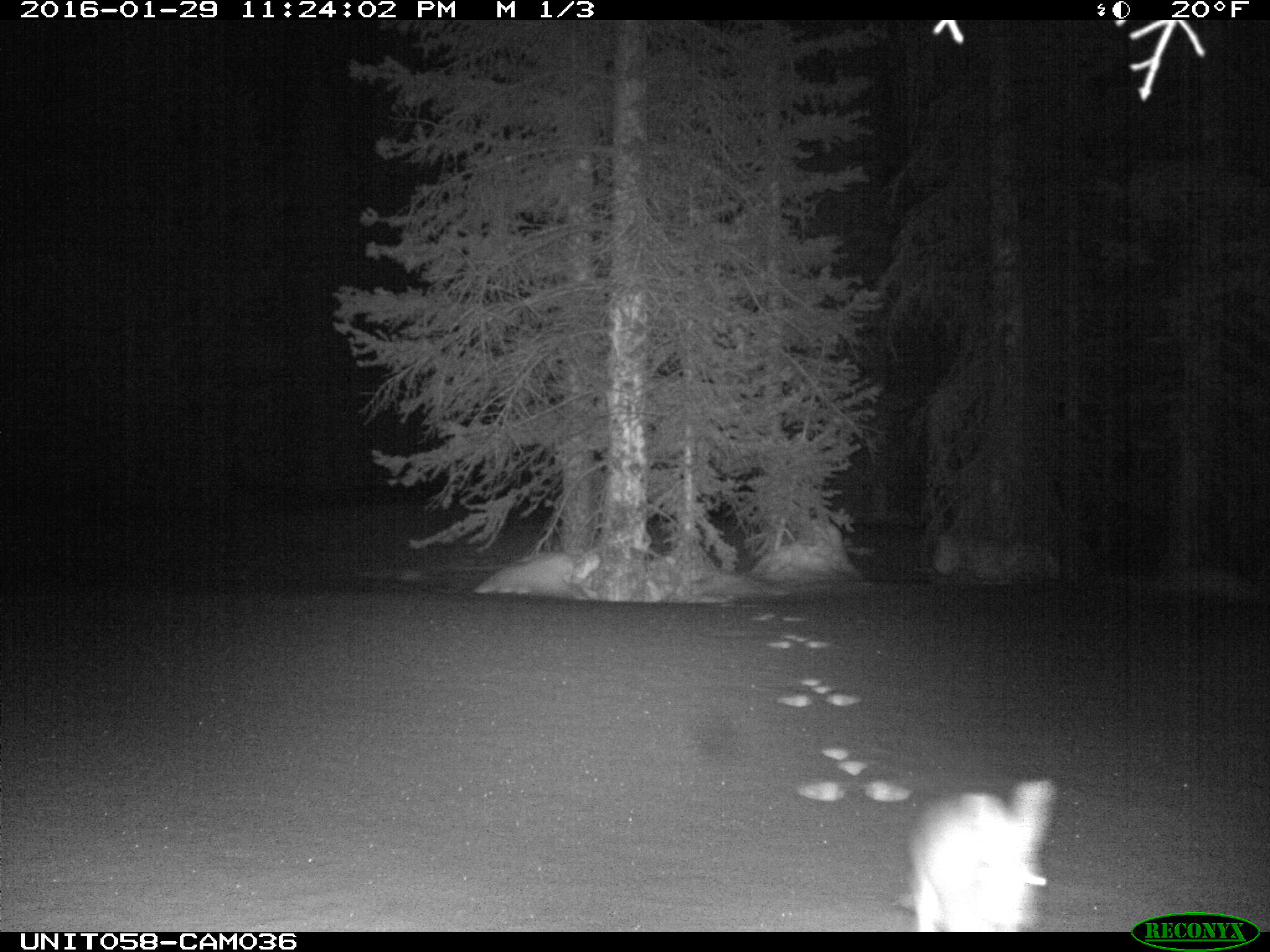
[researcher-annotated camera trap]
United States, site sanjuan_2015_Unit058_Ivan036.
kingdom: Animalia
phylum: Chordata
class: Mammalia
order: Lagomorpha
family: Leporidae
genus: Lepus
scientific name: Lepus americanus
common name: snowshoe hare